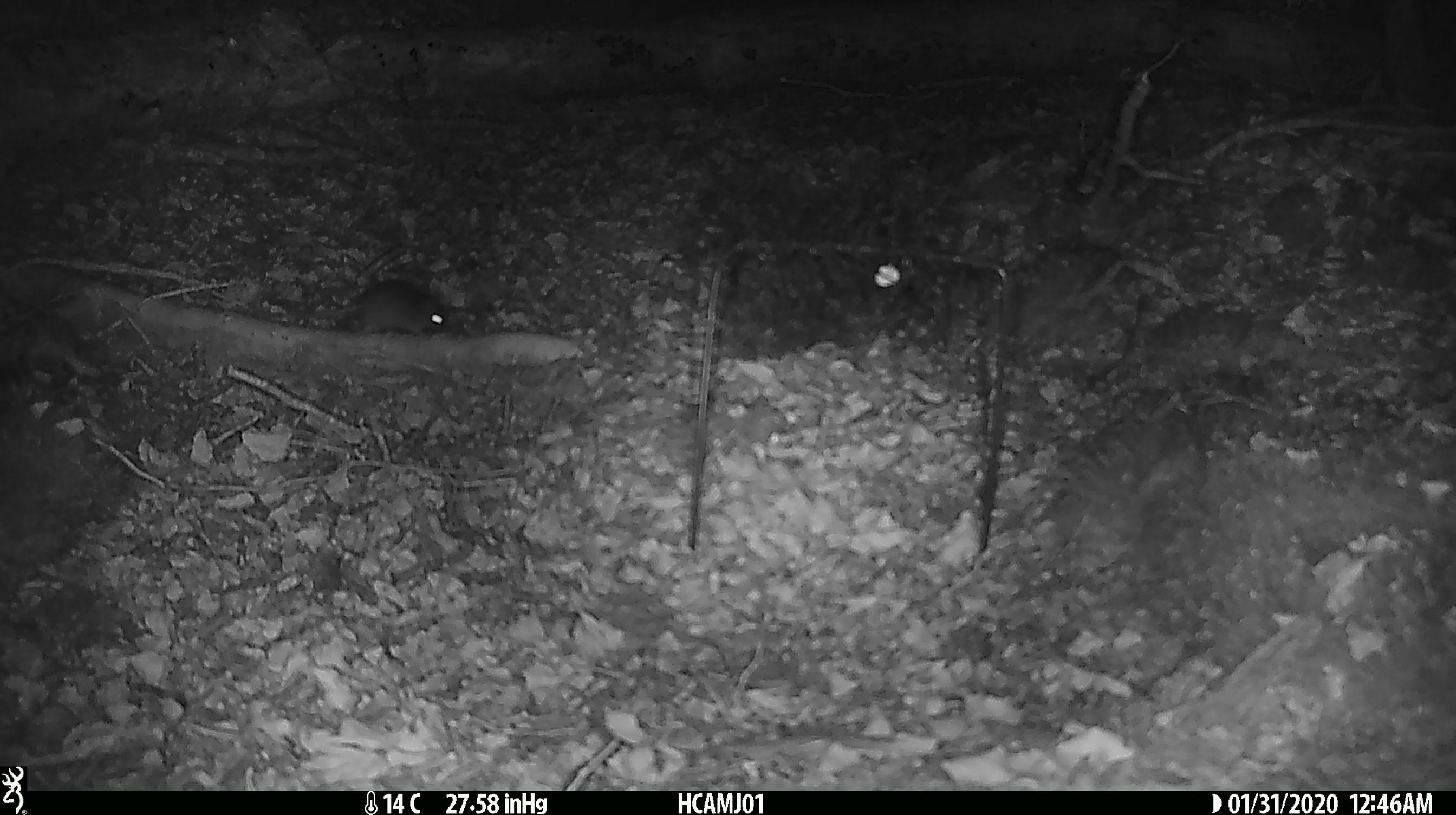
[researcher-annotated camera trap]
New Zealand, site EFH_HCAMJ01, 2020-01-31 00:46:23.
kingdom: Animalia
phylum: Chordata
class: Mammalia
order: Rodentia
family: Muridae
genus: Mus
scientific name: Mus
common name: mouse